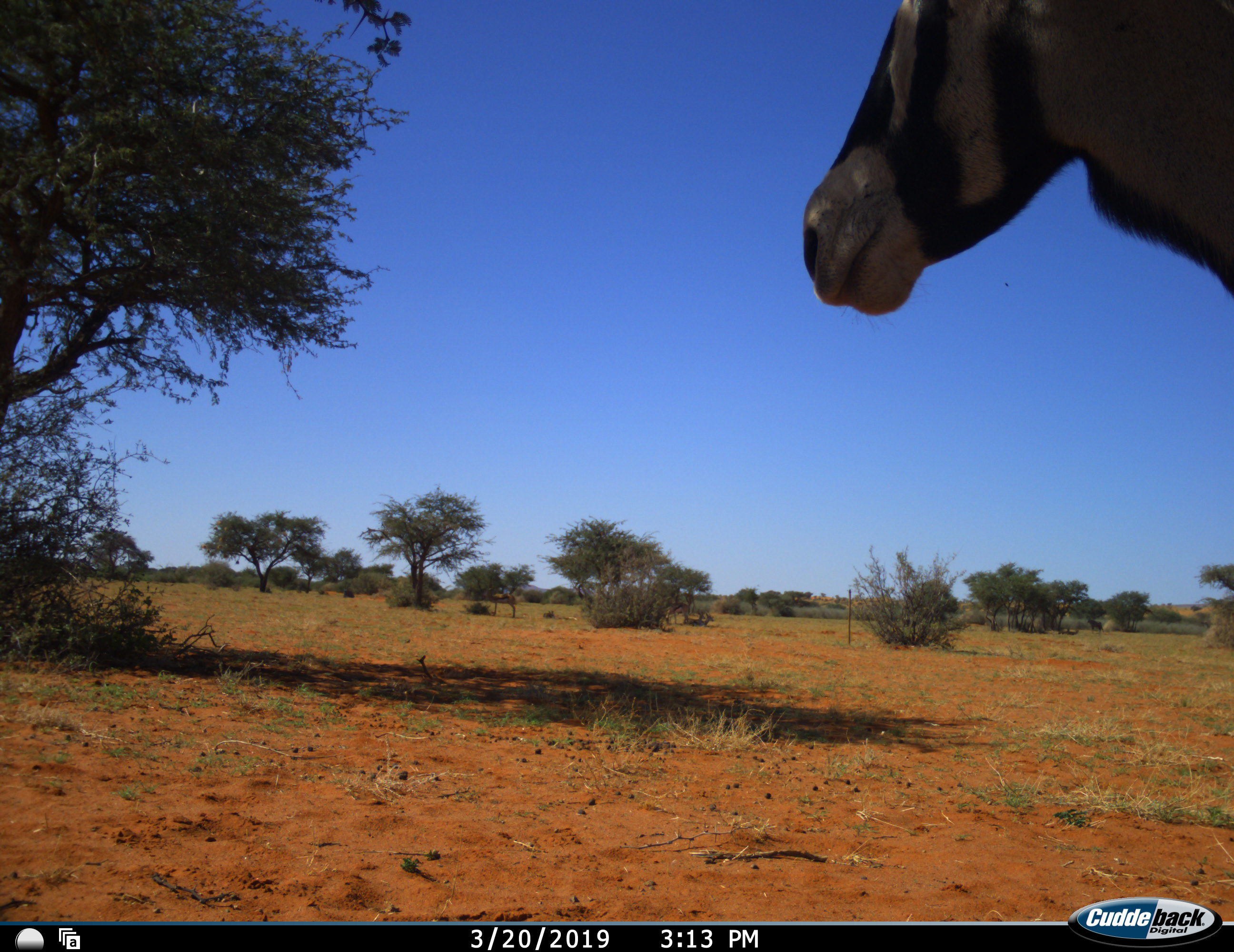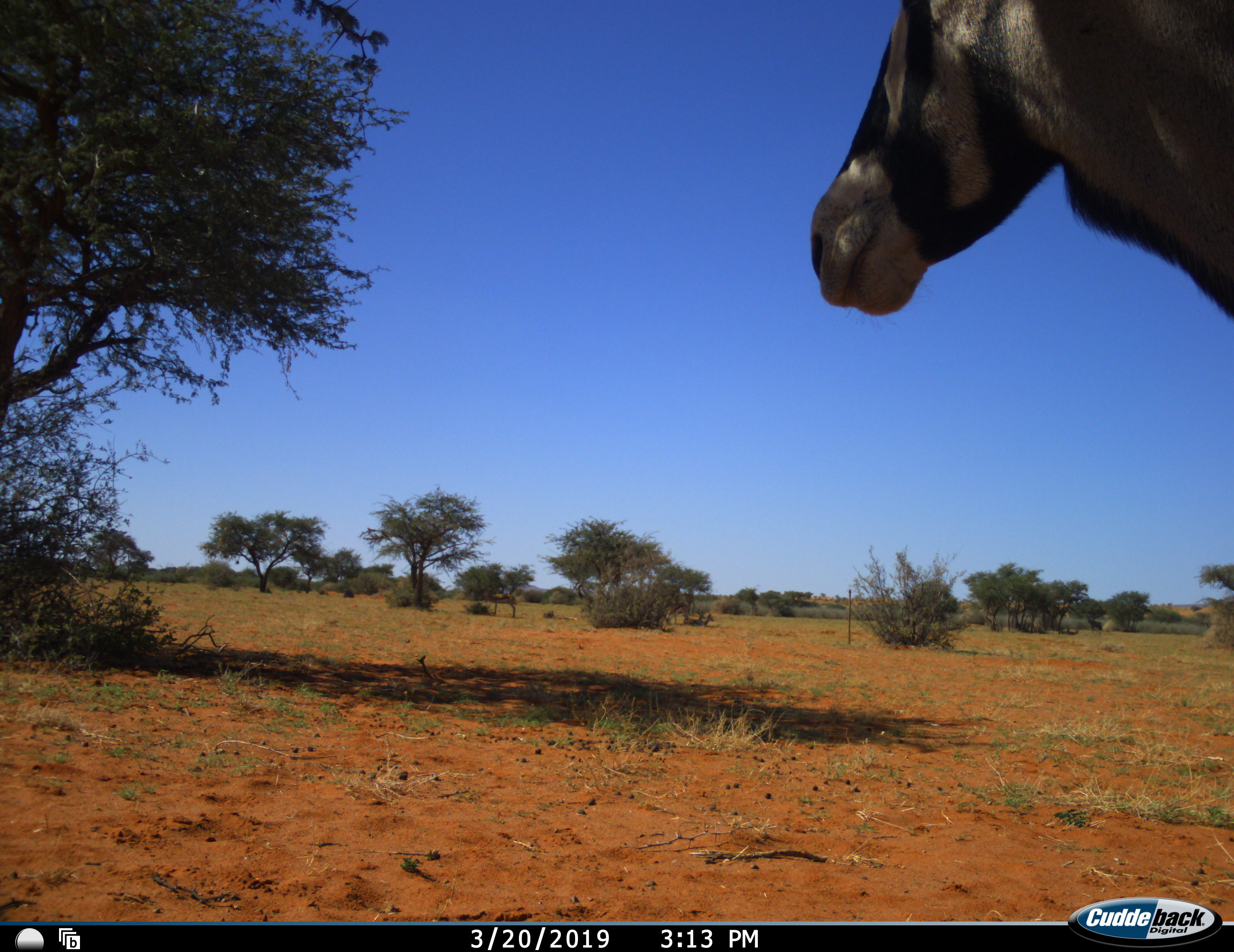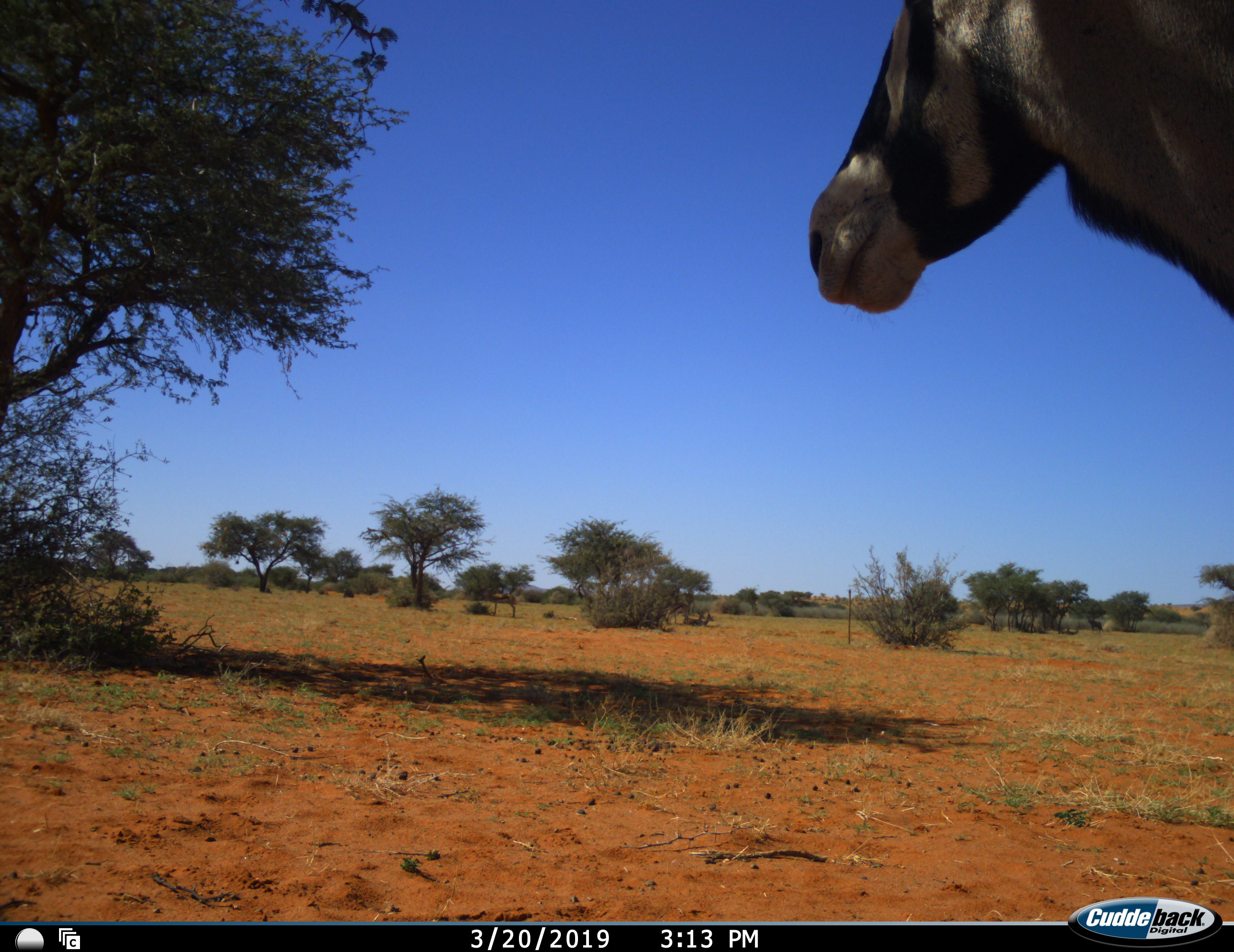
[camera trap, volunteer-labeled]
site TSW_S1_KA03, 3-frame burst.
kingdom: Animalia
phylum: Chordata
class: Mammalia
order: Artiodactyla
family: Bovidae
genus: Oryx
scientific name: Oryx gazella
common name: gemsbok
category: oryx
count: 1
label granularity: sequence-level